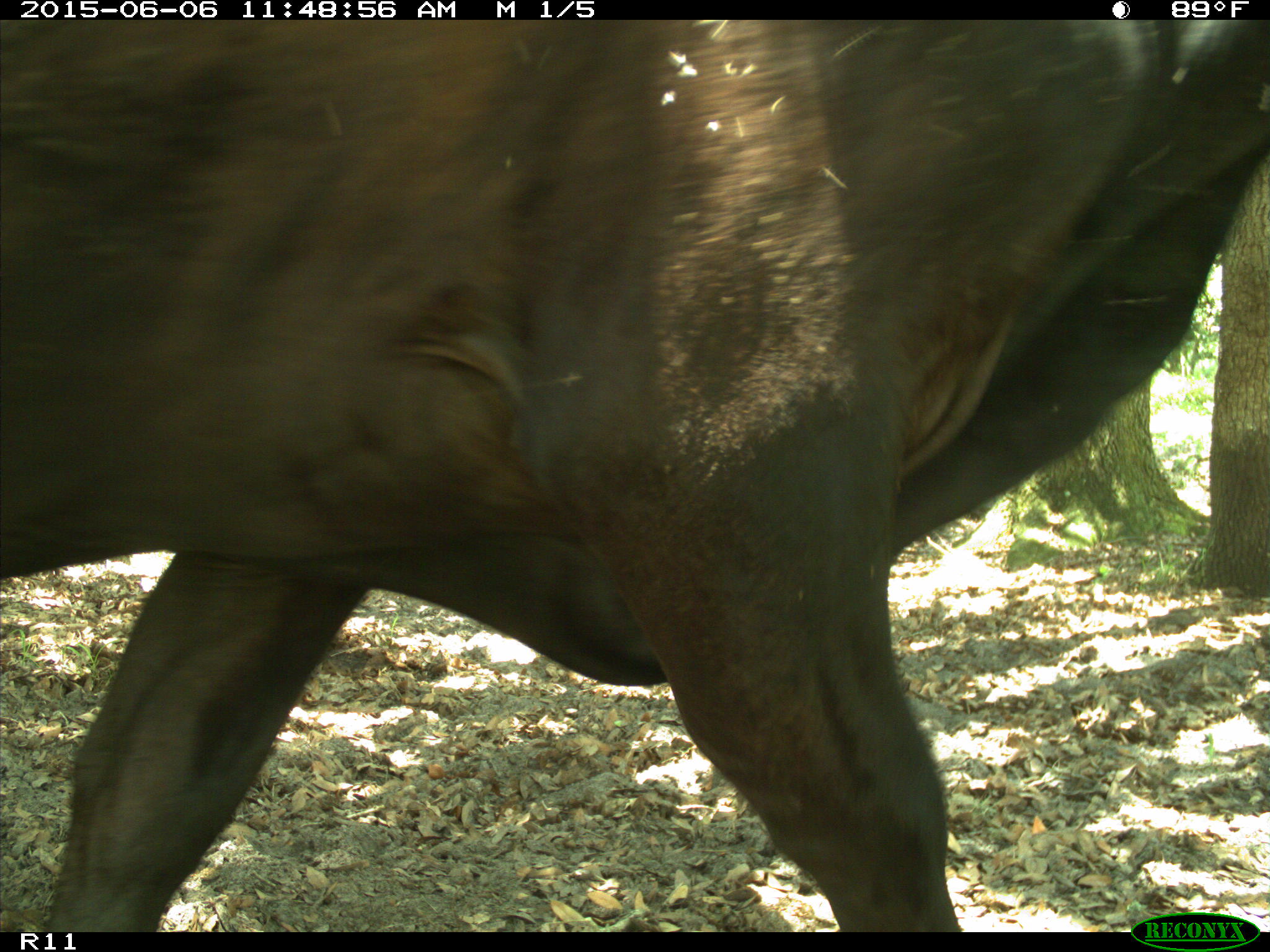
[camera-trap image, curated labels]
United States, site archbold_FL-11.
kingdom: Animalia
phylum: Chordata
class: Mammalia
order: Artiodactyla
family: Bovidae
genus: Bos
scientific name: Bos taurus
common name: domestic cow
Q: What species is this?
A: Bos taurus (domestic cow).